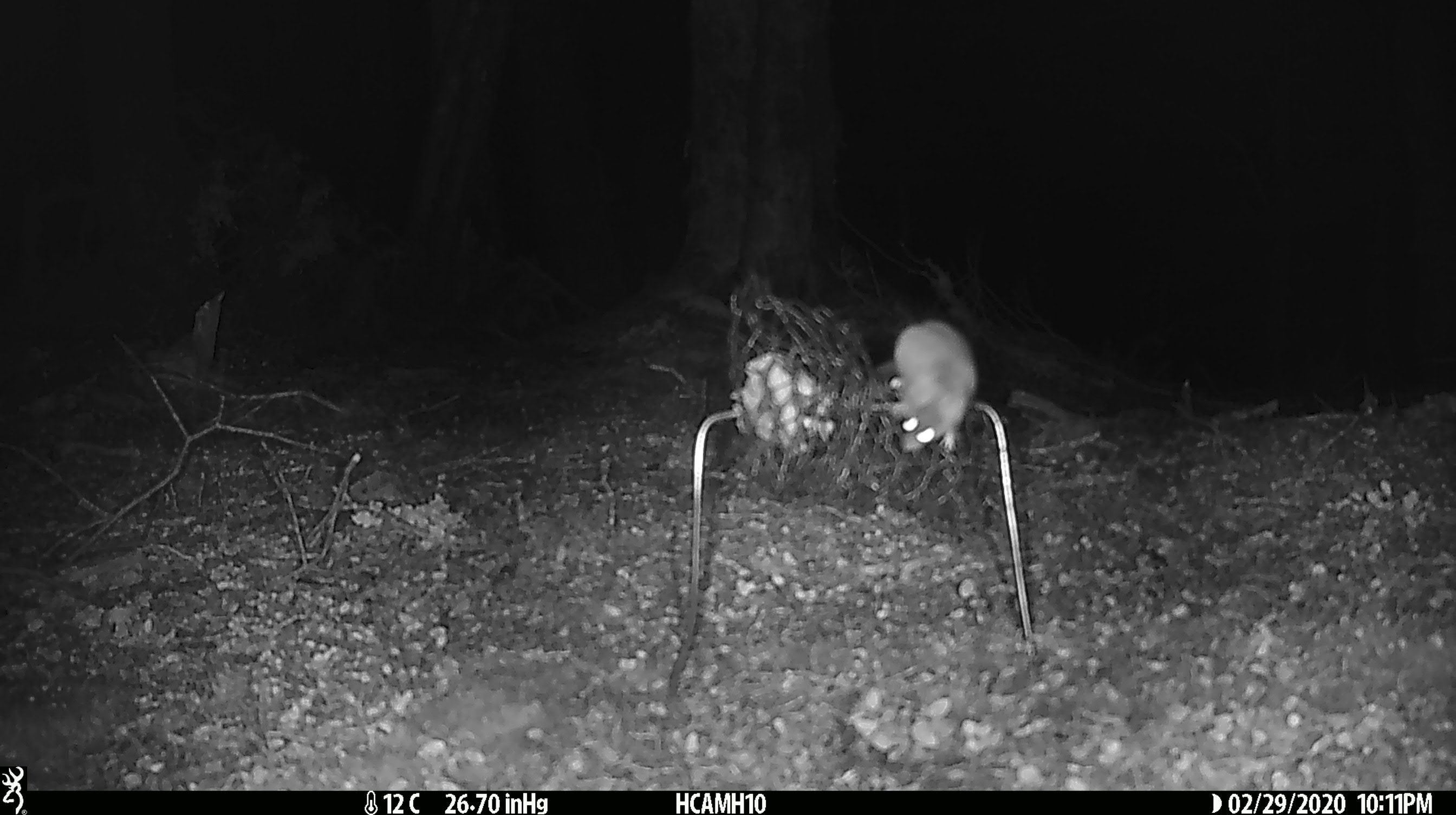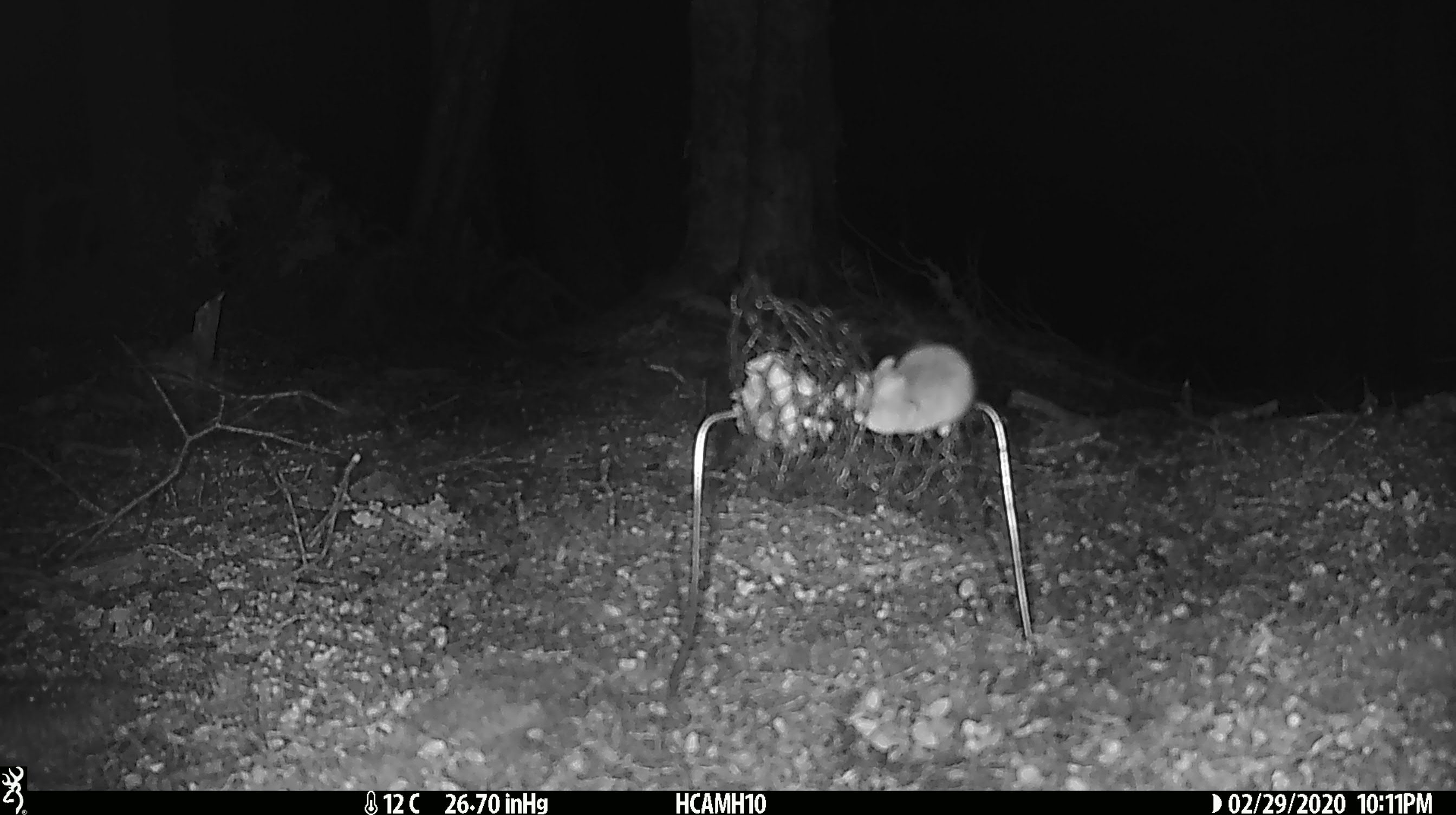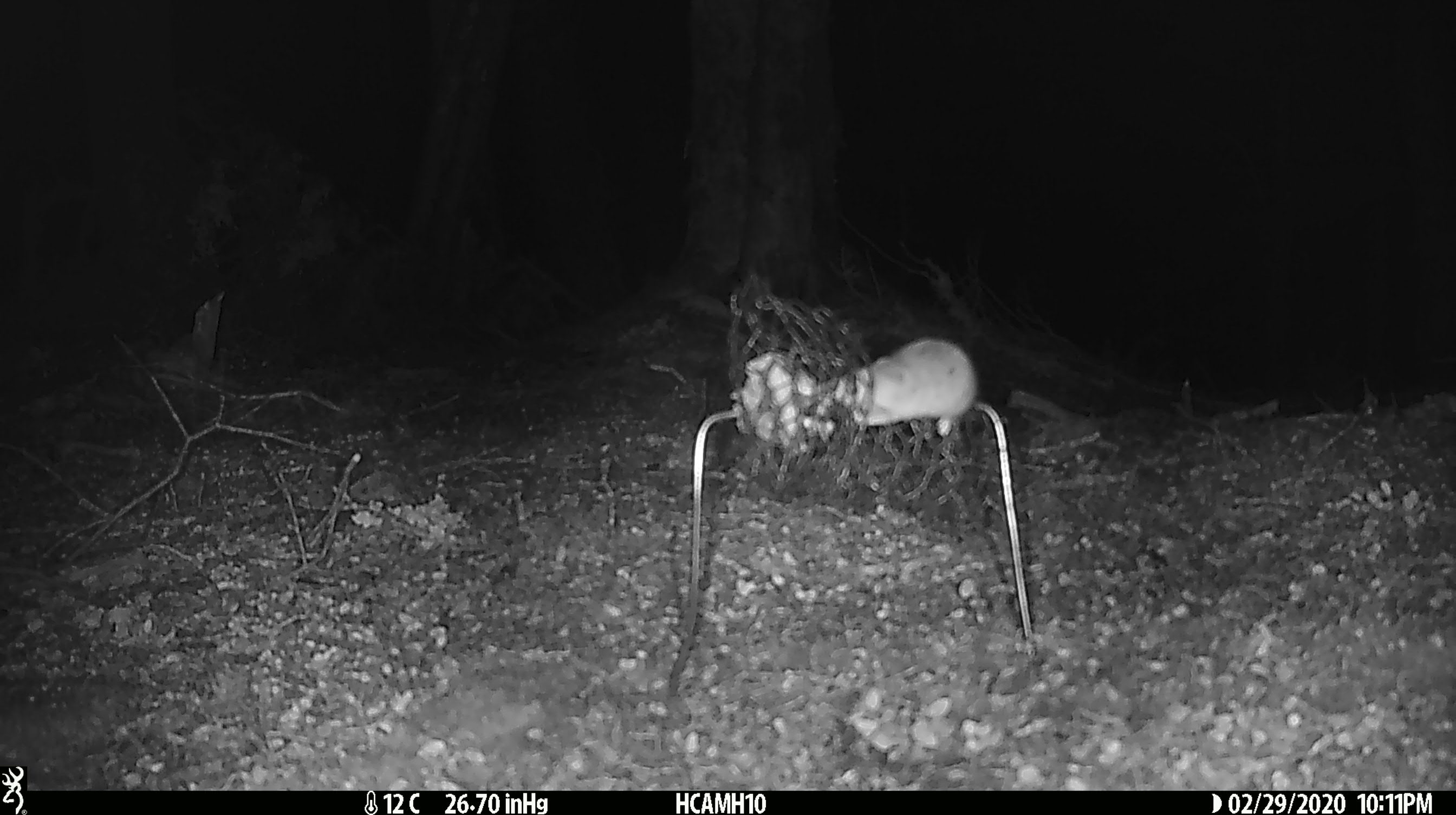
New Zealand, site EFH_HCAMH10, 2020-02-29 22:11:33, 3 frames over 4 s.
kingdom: Animalia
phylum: Chordata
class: Mammalia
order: Rodentia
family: Muridae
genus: Mus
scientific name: Mus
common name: mouse